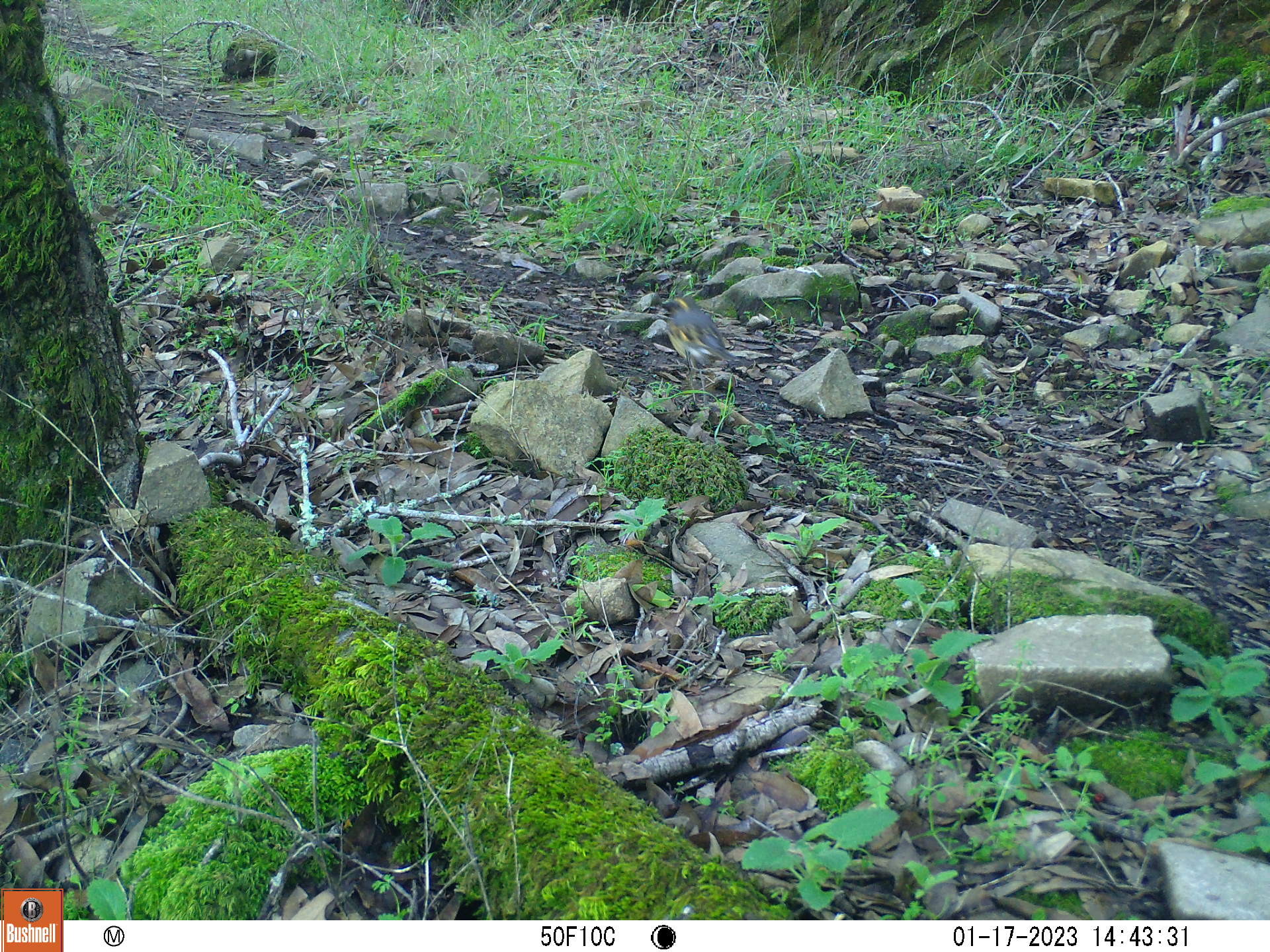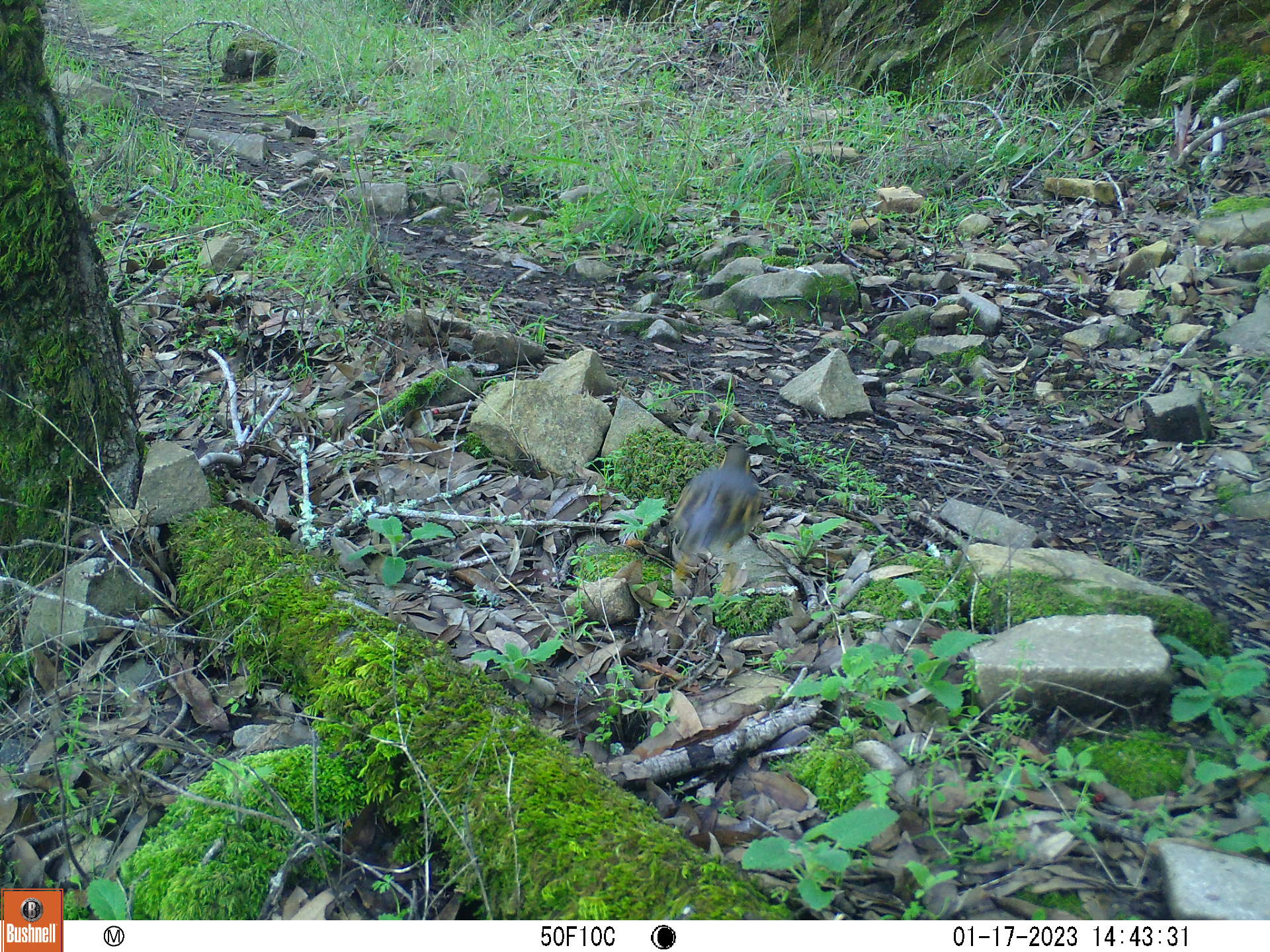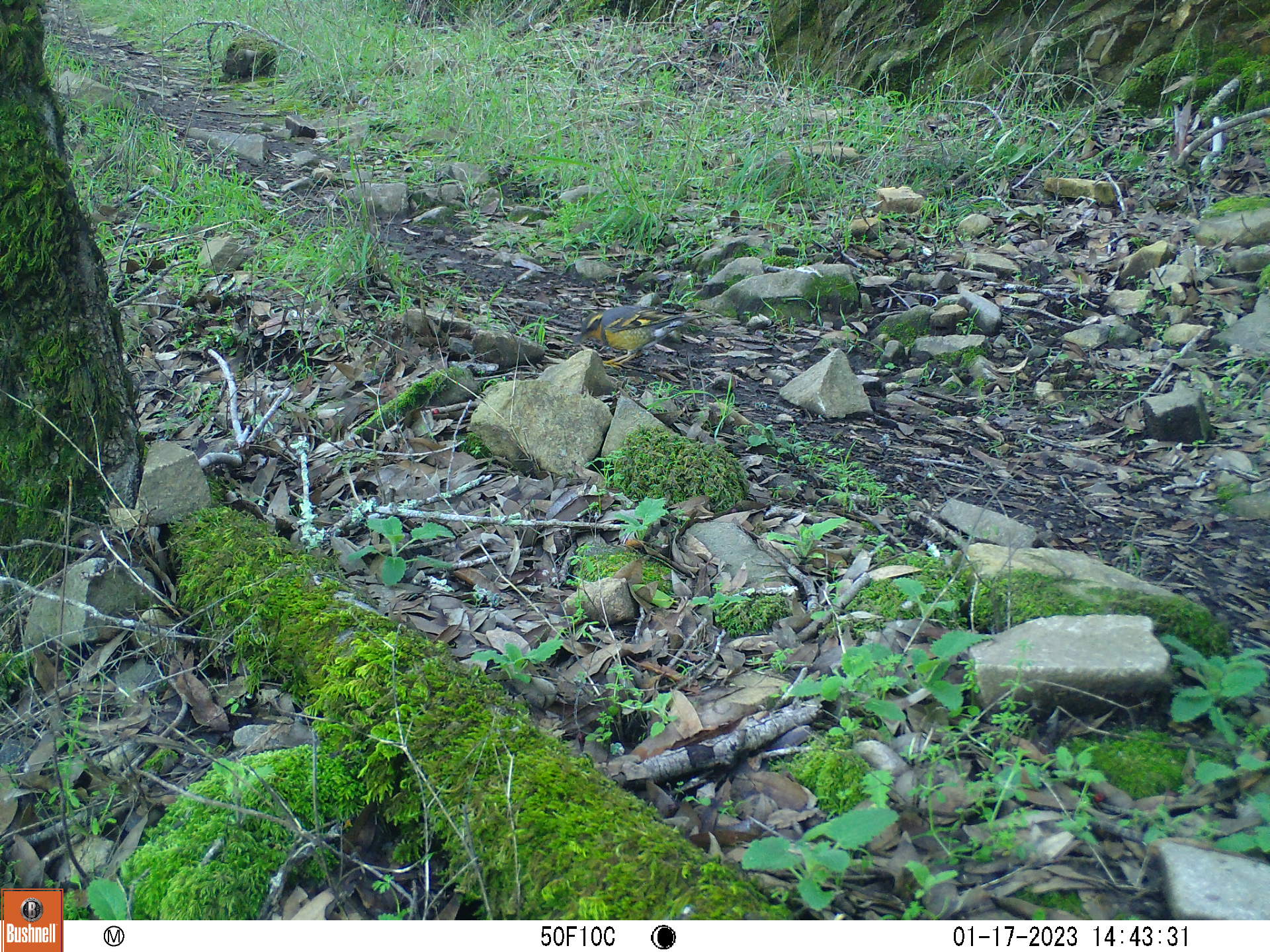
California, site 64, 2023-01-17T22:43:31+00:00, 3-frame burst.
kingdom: Animalia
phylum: Chordata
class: Aves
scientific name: Aves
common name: bird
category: unknown bird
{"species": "unknown bird (bird) (Aves)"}